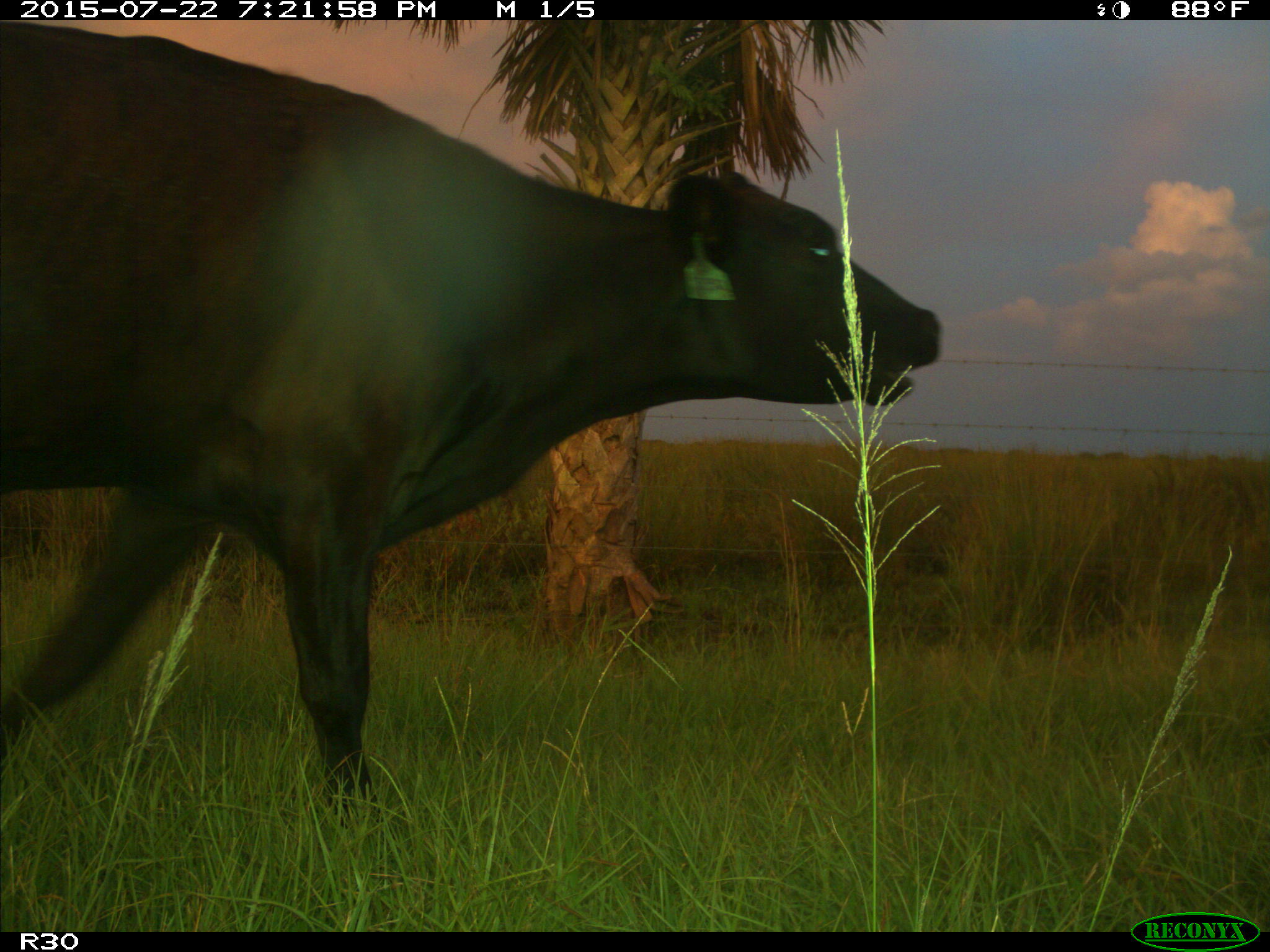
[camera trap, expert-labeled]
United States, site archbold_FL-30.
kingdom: Animalia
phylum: Chordata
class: Mammalia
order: Artiodactyla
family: Bovidae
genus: Bos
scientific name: Bos taurus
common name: domestic cow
Bos taurus (domestic cow).